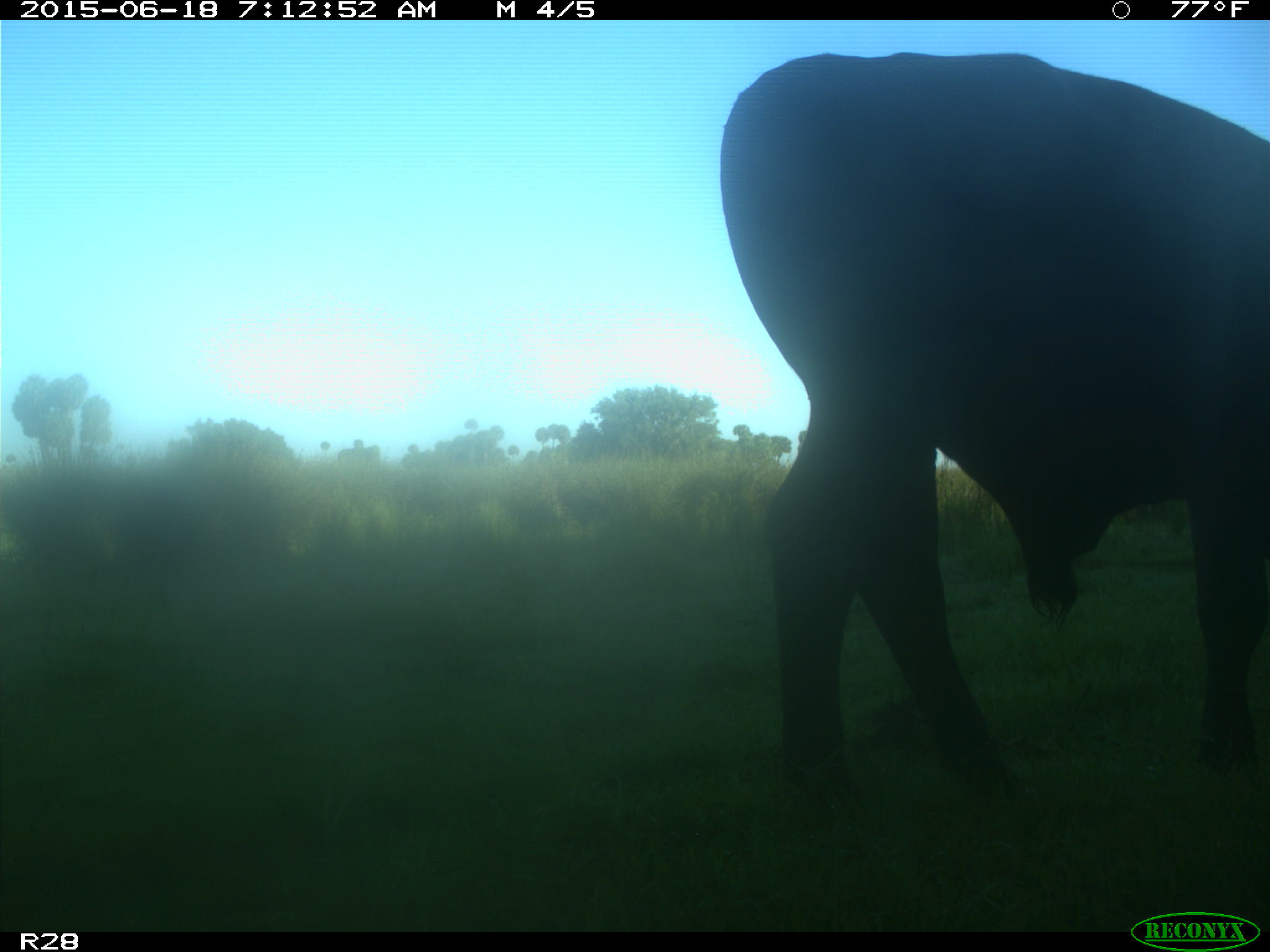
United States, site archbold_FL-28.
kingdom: Animalia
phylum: Chordata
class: Mammalia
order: Artiodactyla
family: Bovidae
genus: Bos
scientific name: Bos taurus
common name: domestic cow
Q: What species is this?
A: Bos taurus (domestic cow).